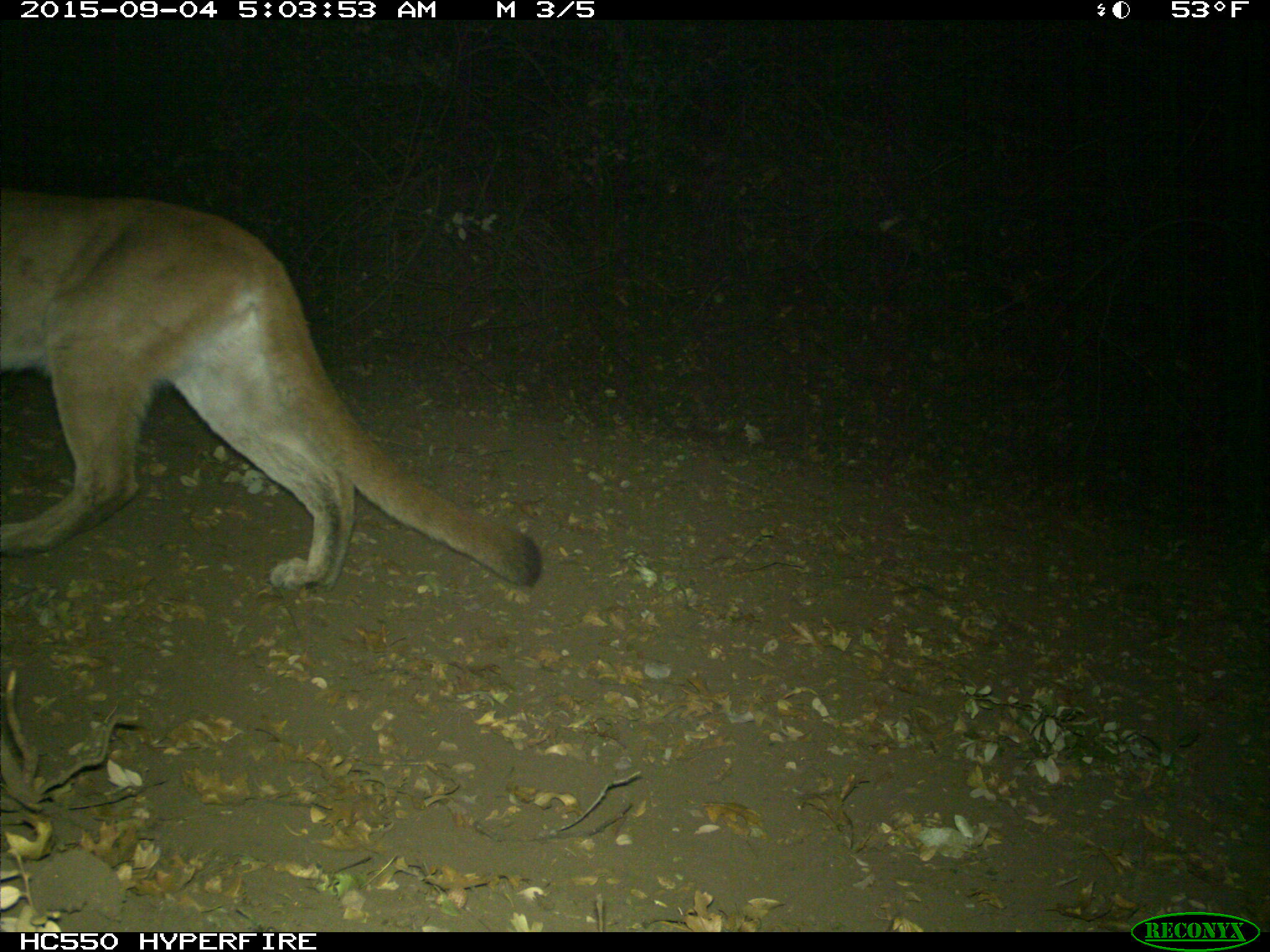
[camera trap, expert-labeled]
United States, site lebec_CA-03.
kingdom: Animalia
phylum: Chordata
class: Mammalia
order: Carnivora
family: Felidae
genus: Puma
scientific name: Puma concolor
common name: mountain lion